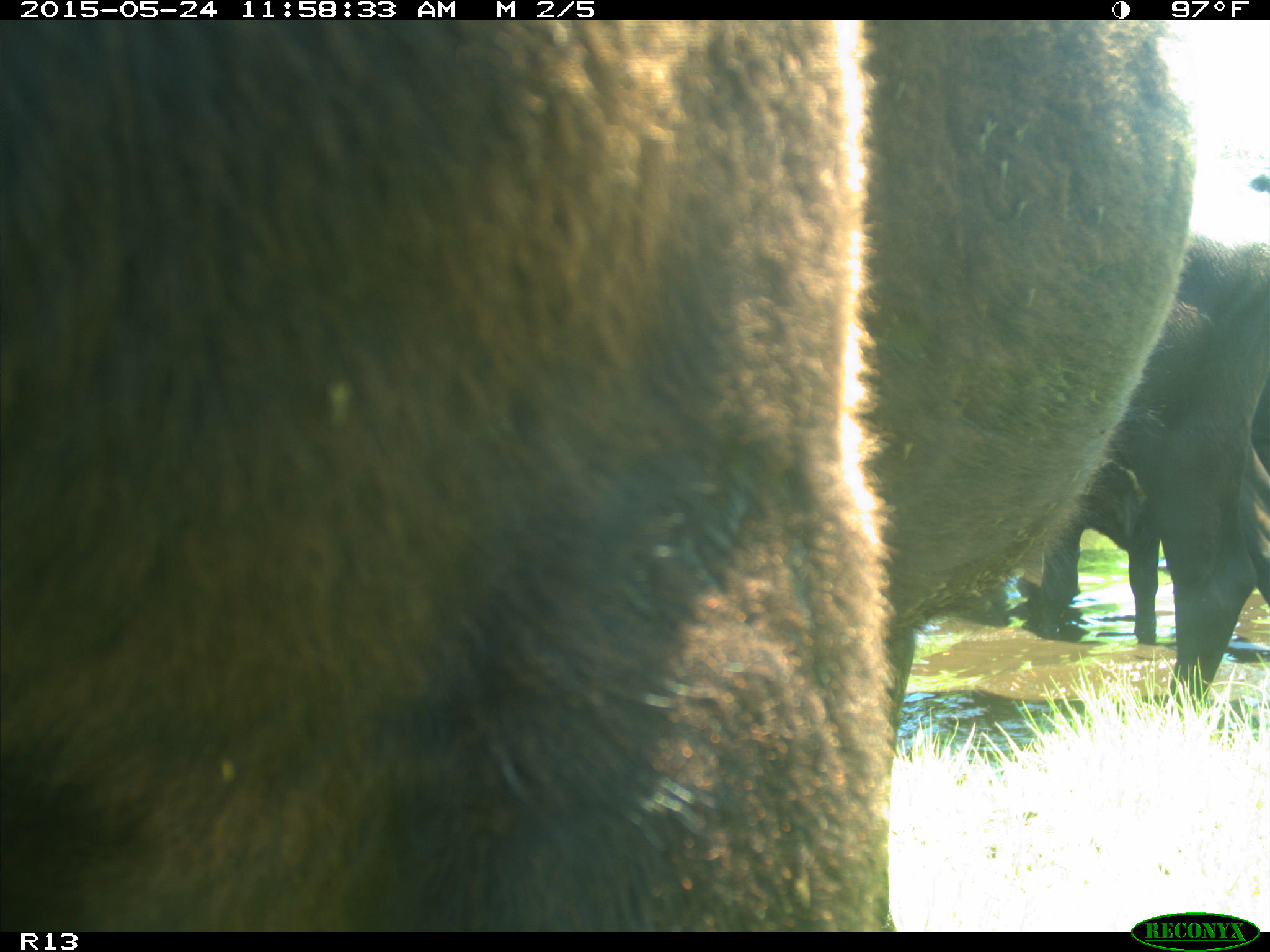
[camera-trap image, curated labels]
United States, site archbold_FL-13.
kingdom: Animalia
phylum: Chordata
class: Mammalia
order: Artiodactyla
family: Bovidae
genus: Bos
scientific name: Bos taurus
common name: domestic cow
Bos taurus (domestic cow).